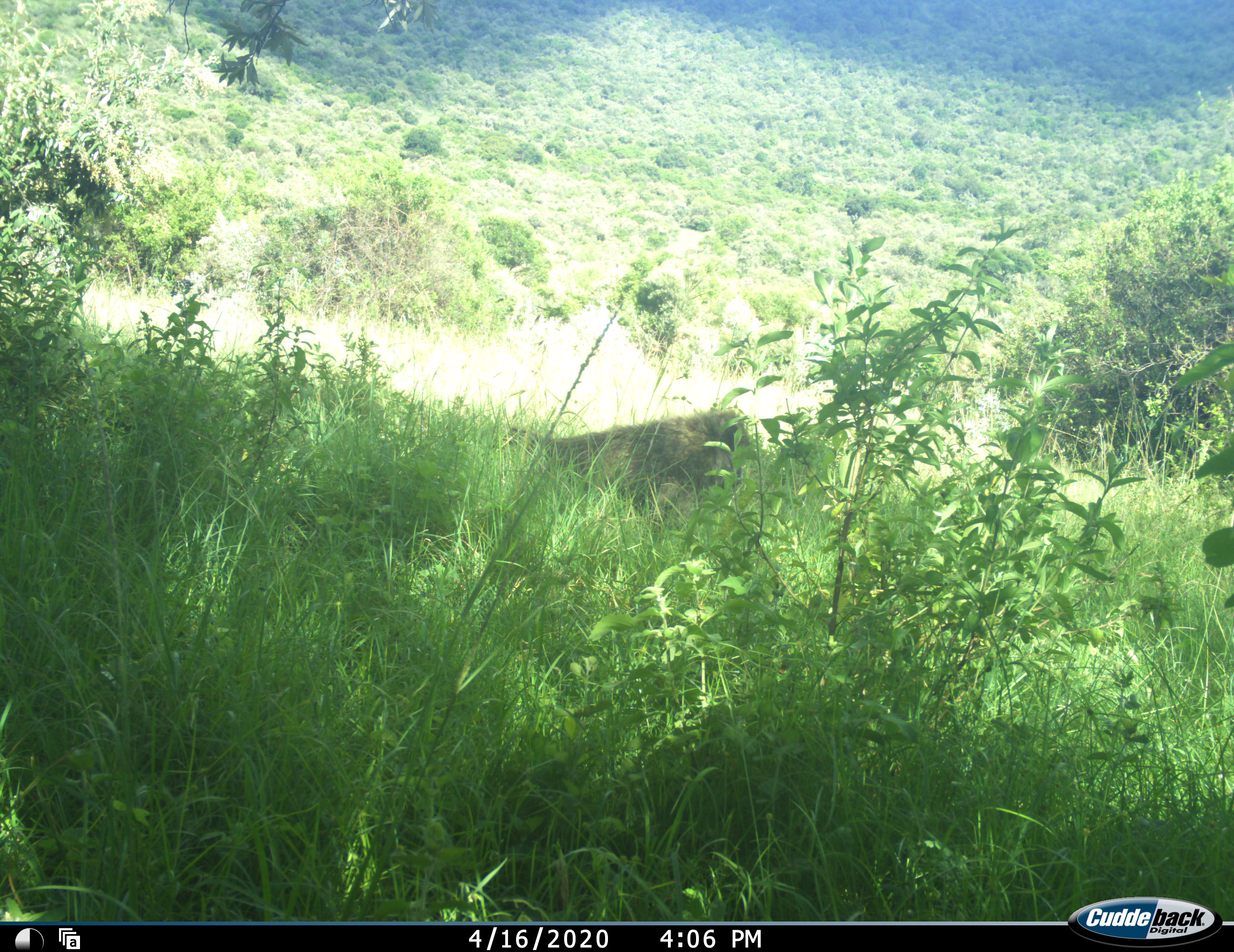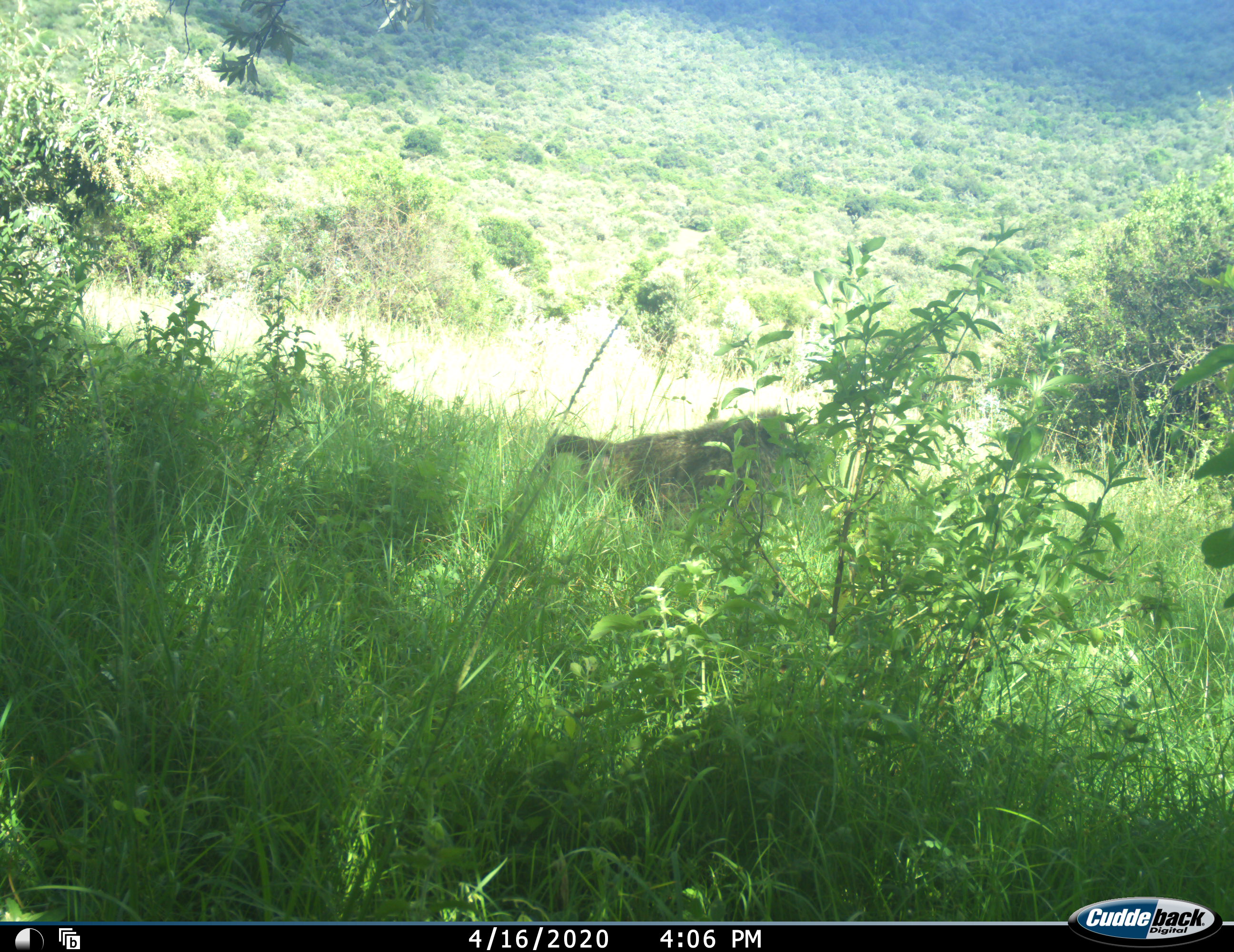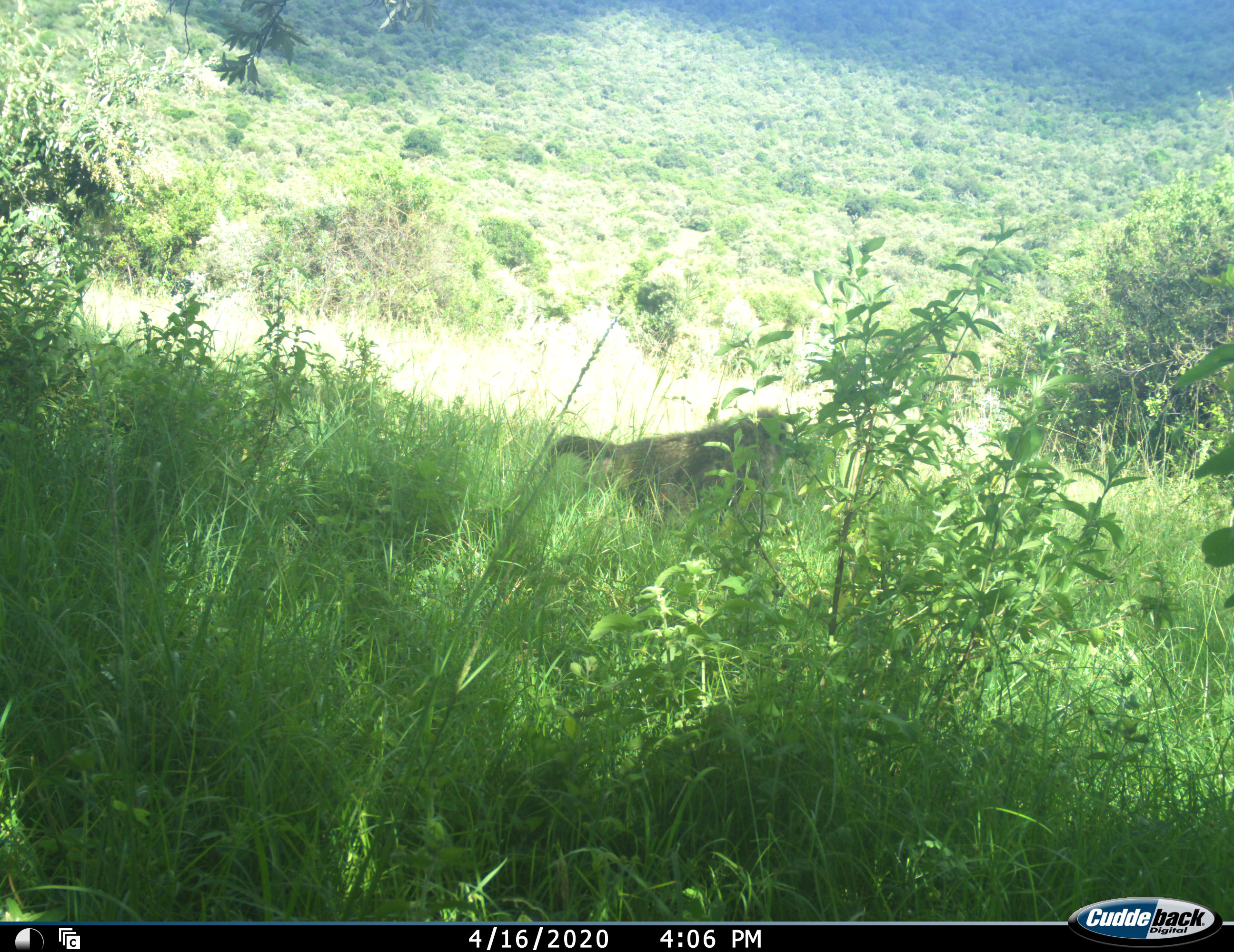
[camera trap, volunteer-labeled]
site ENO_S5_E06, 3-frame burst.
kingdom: Animalia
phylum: Chordata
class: Mammalia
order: Primates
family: Cercopithecidae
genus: Papio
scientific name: Papio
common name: baboon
Baboon (Papio), count 1. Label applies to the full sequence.